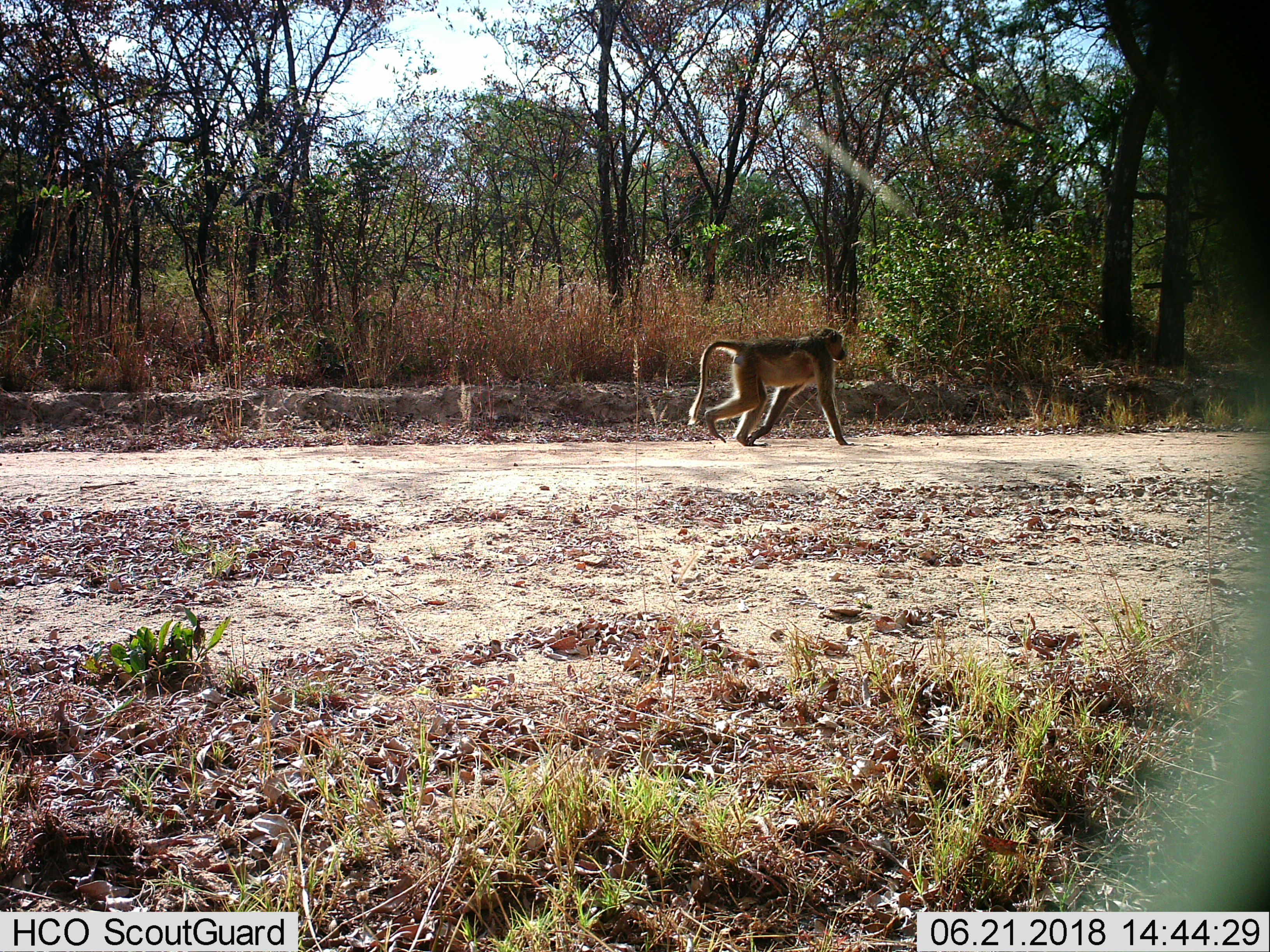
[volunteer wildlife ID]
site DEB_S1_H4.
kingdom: Animalia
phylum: Chordata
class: Mammalia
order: Primates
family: Cercopithecidae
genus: Papio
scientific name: Papio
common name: baboon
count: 1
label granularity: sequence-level